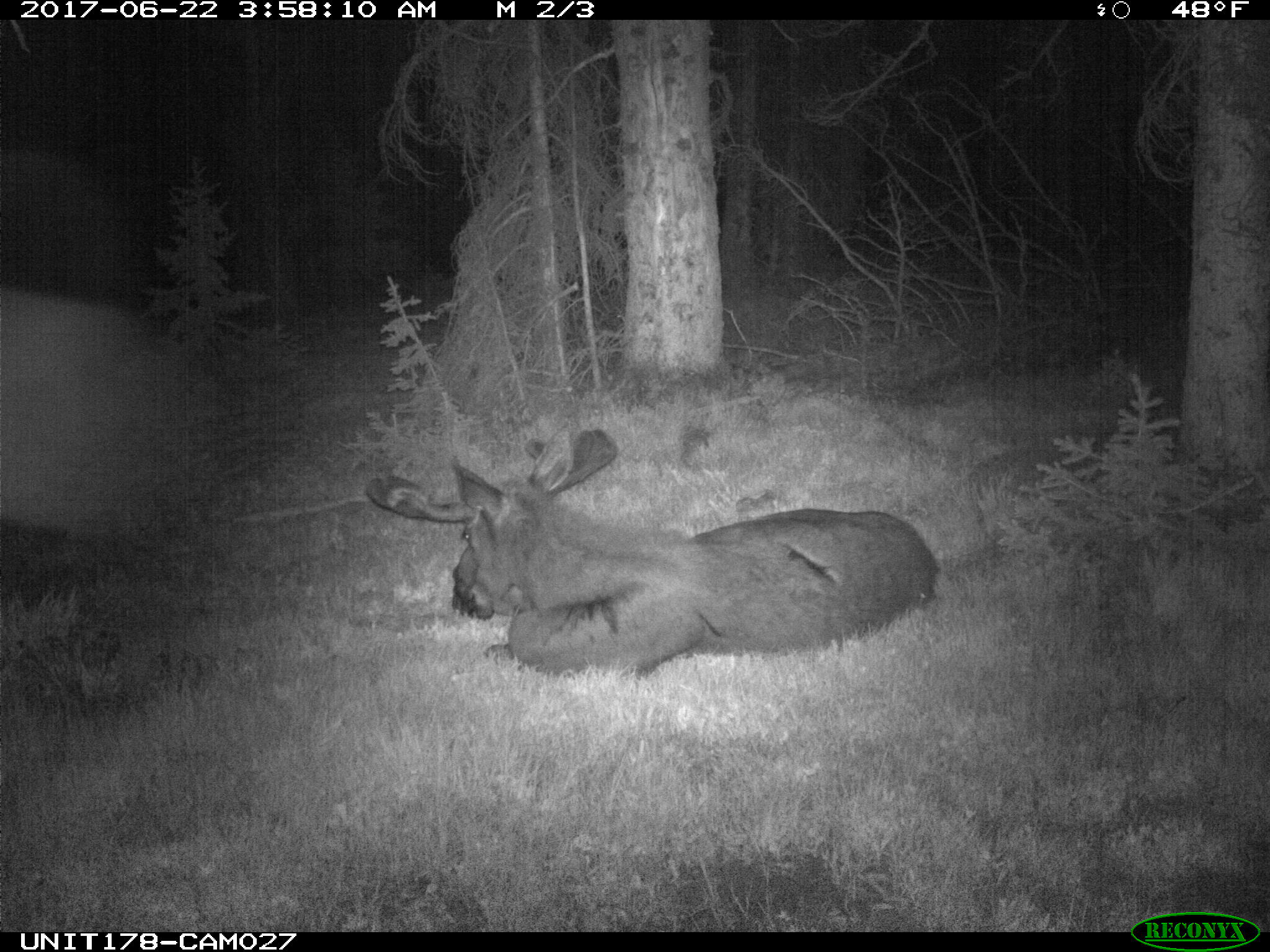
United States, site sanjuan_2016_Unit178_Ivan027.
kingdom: Animalia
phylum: Chordata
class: Mammalia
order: Artiodactyla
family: Cervidae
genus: Alces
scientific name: Alces alces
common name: moose